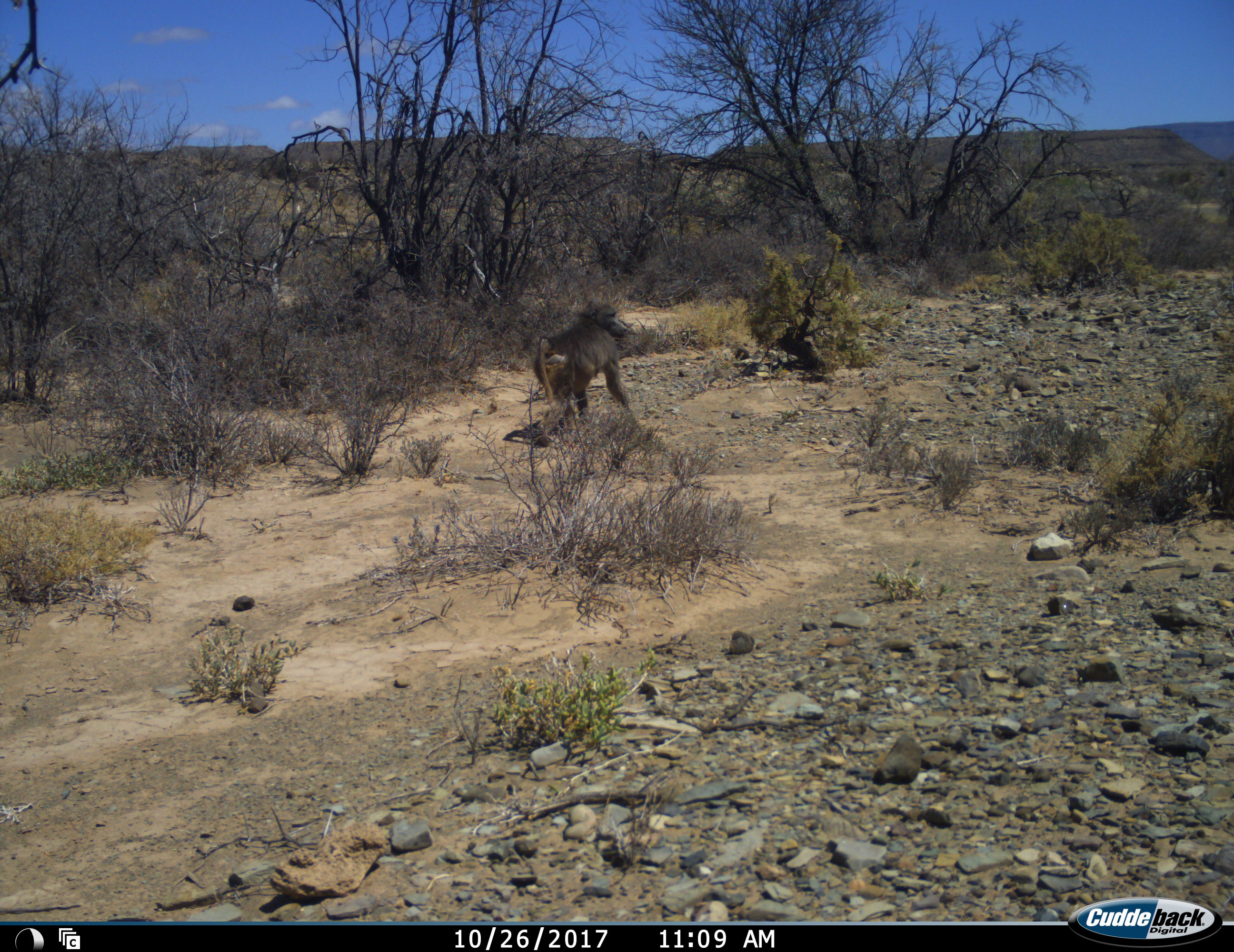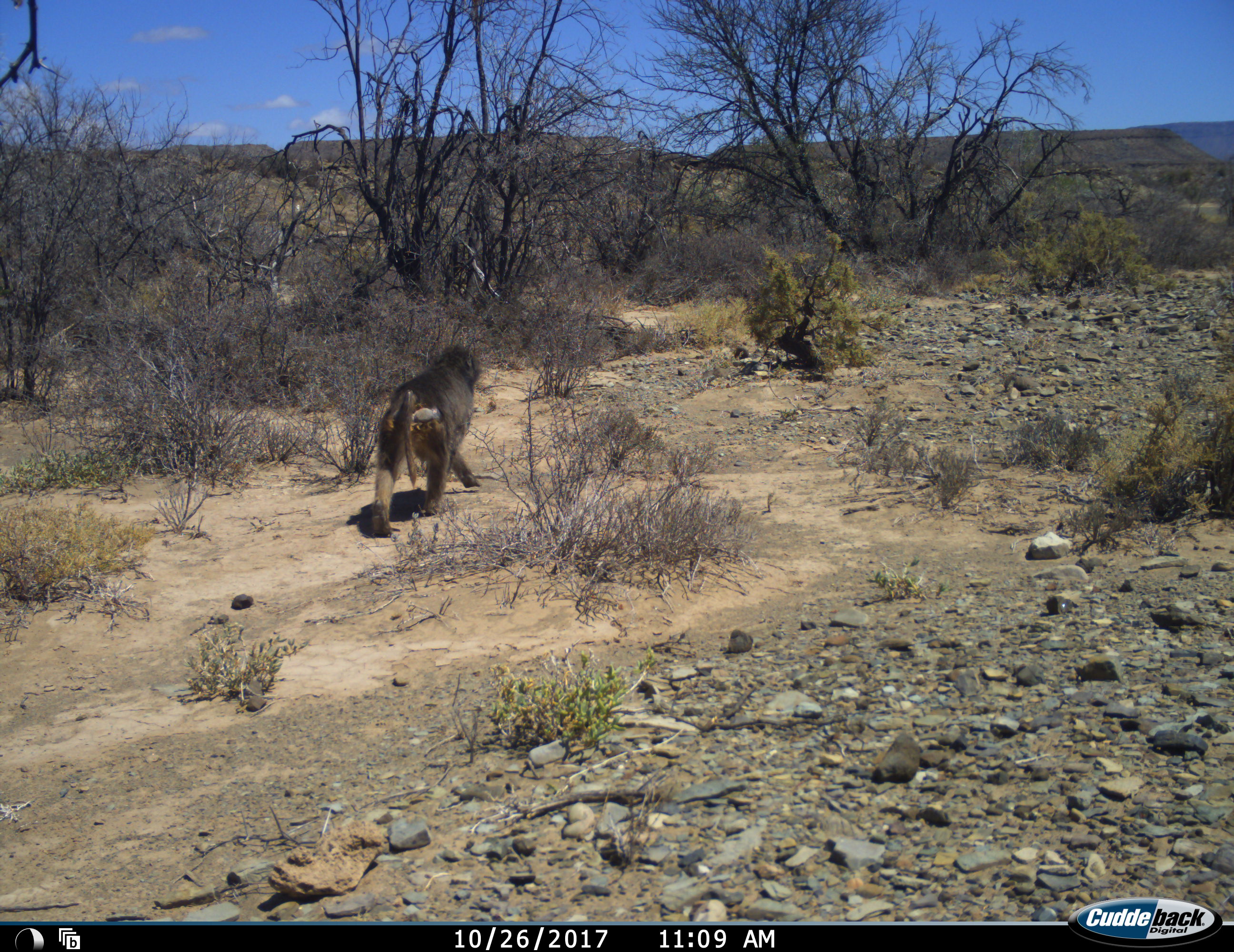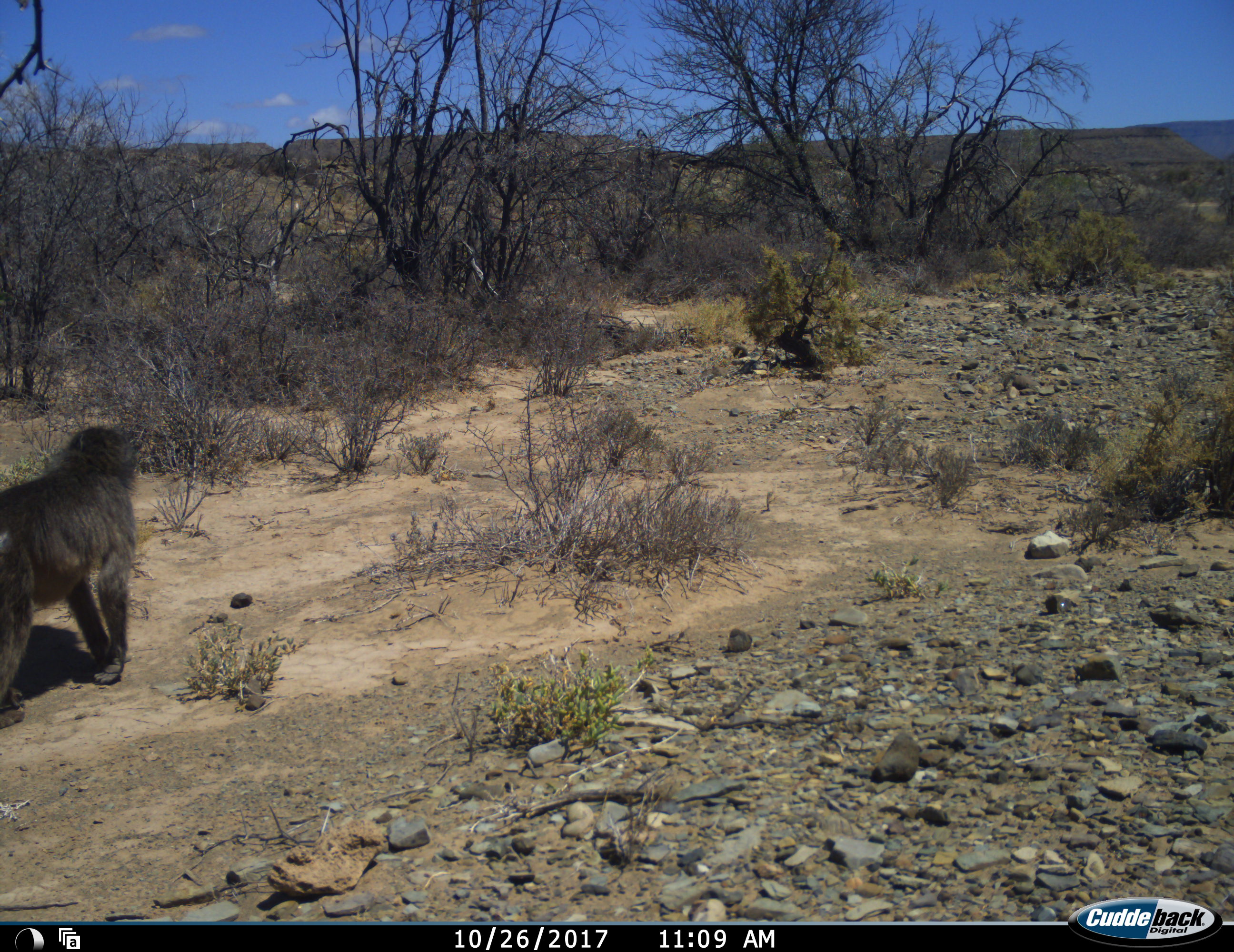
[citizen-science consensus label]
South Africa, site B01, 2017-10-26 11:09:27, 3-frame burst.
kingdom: Animalia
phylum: Chordata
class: Mammalia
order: Primates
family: Cercopithecidae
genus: Papio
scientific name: Papio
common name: baboon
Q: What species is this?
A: Baboon (Papio).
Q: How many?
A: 1.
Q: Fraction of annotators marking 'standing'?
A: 10%.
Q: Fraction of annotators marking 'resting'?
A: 0%.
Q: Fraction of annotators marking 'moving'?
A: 100%.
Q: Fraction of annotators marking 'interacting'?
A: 0%.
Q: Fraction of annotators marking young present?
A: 0%.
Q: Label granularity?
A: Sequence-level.